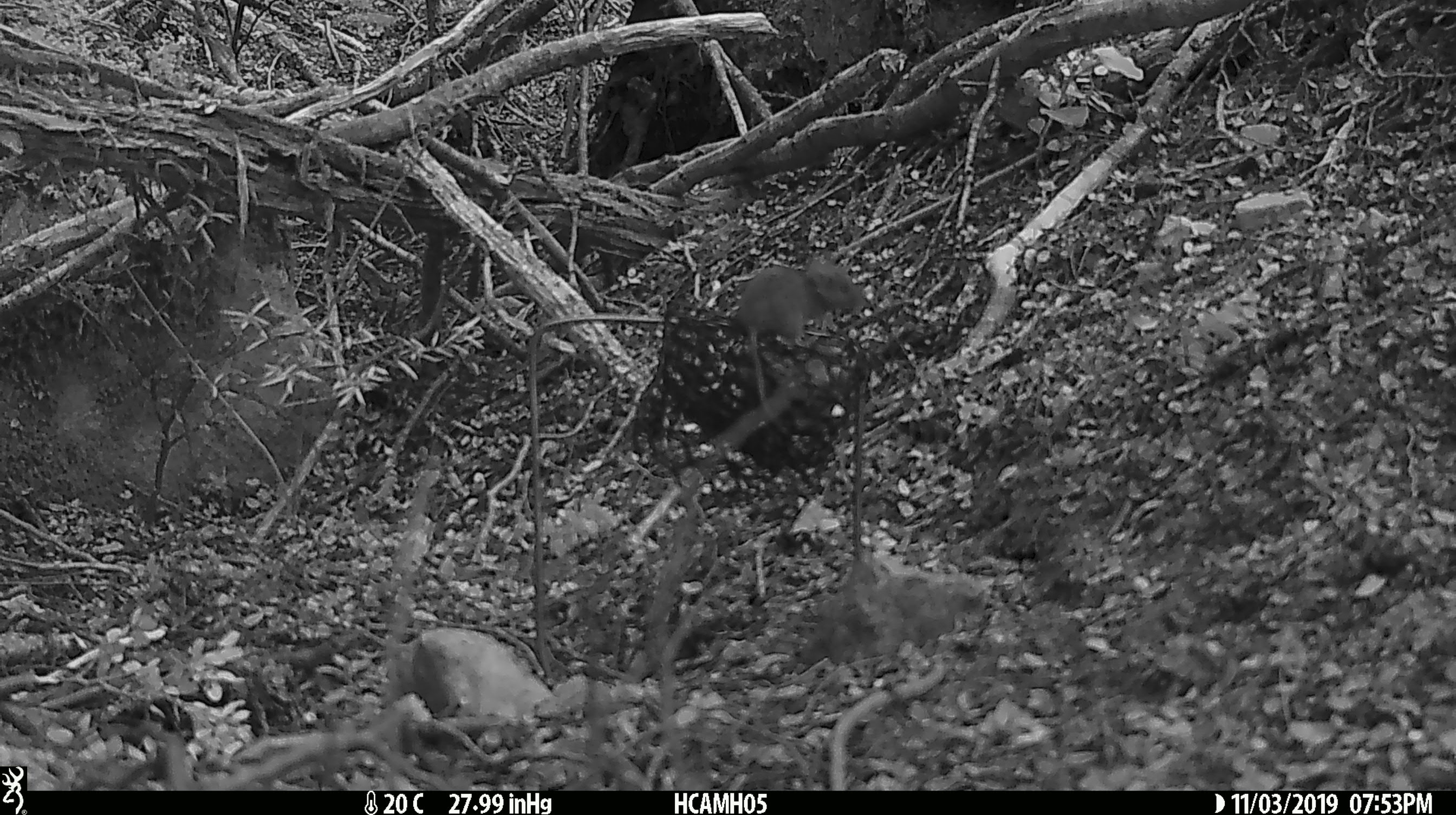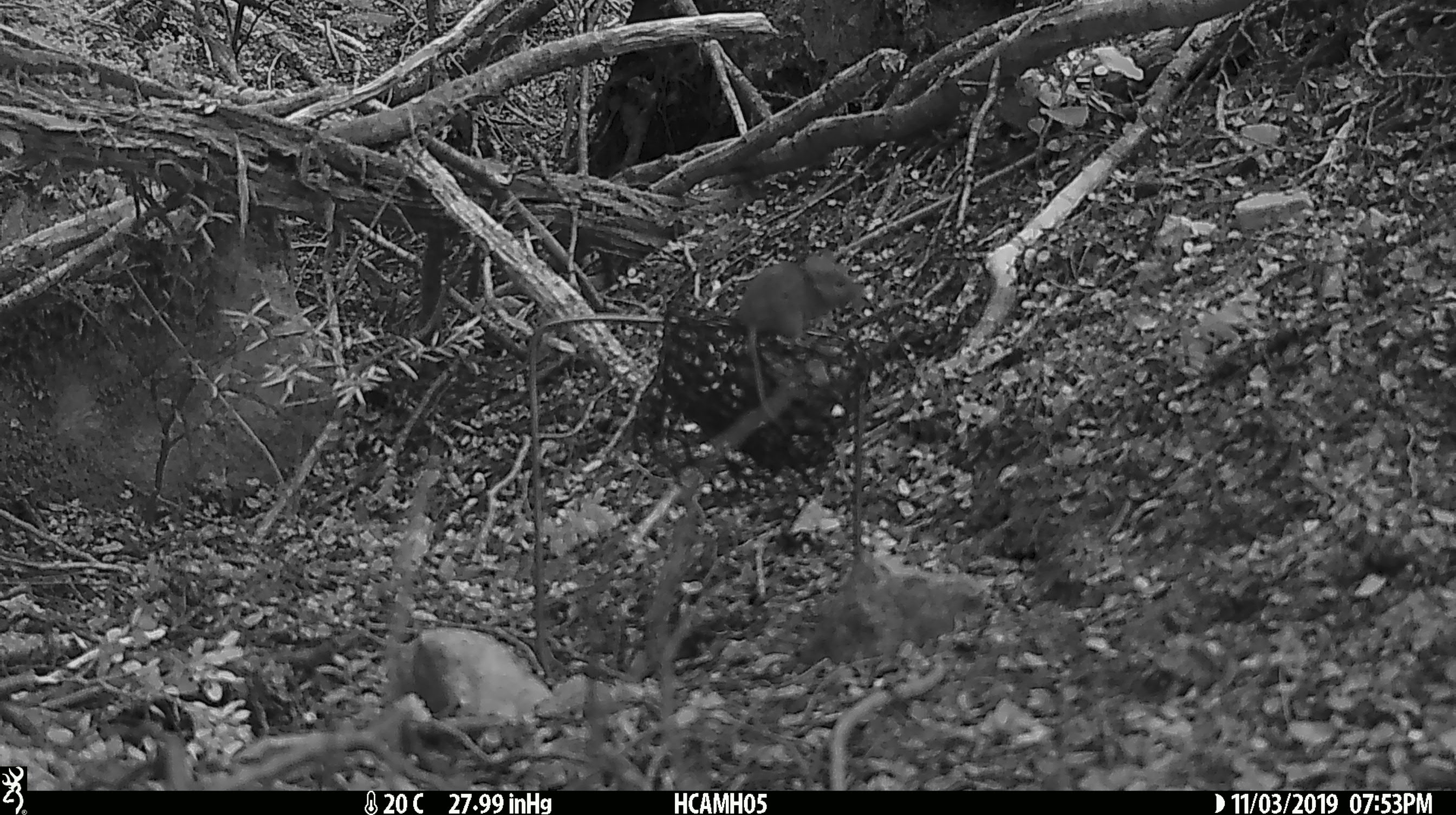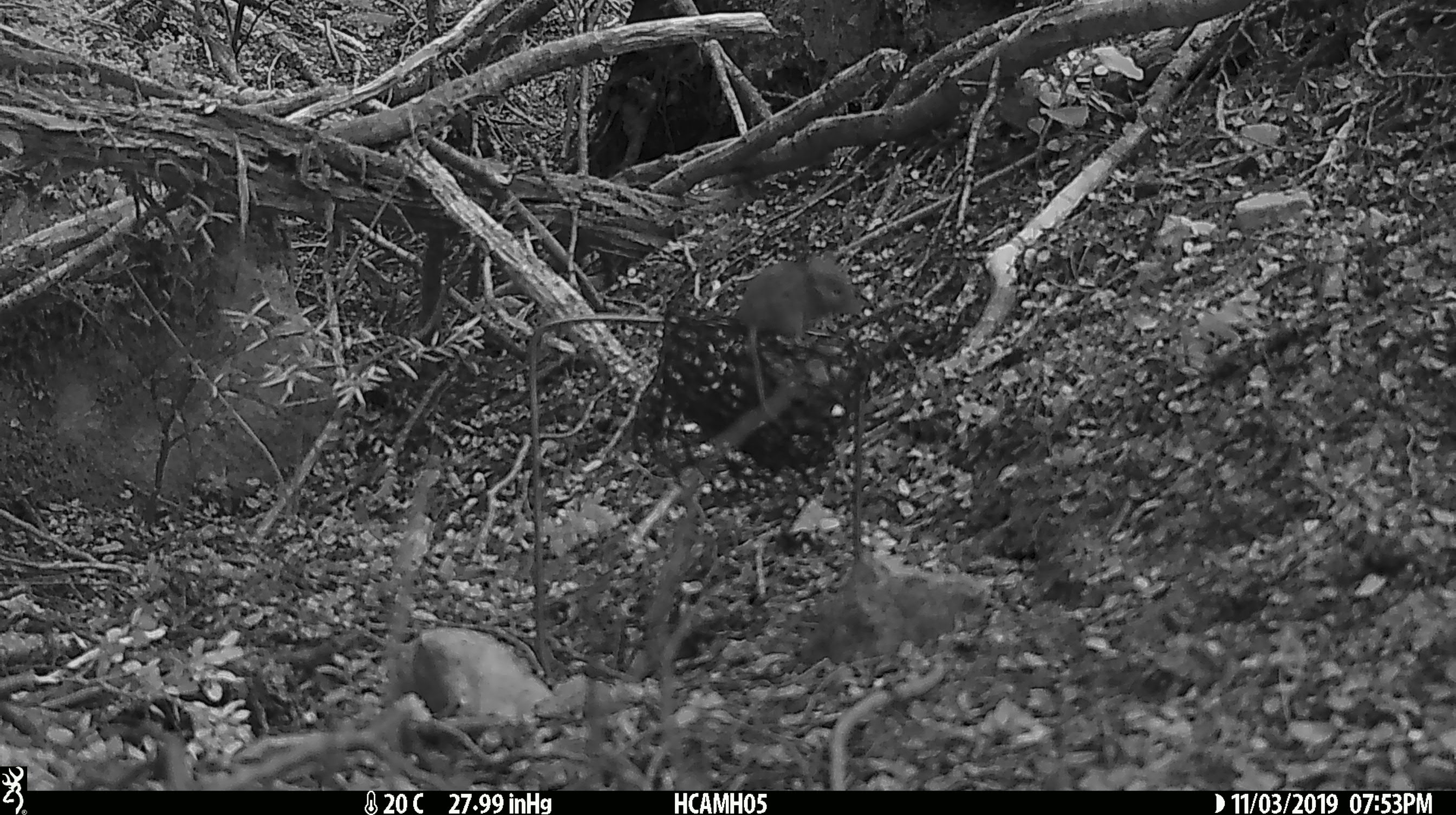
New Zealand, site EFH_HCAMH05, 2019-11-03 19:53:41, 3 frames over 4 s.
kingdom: Animalia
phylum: Chordata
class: Mammalia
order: Rodentia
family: Muridae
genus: Mus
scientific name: Mus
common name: mouse